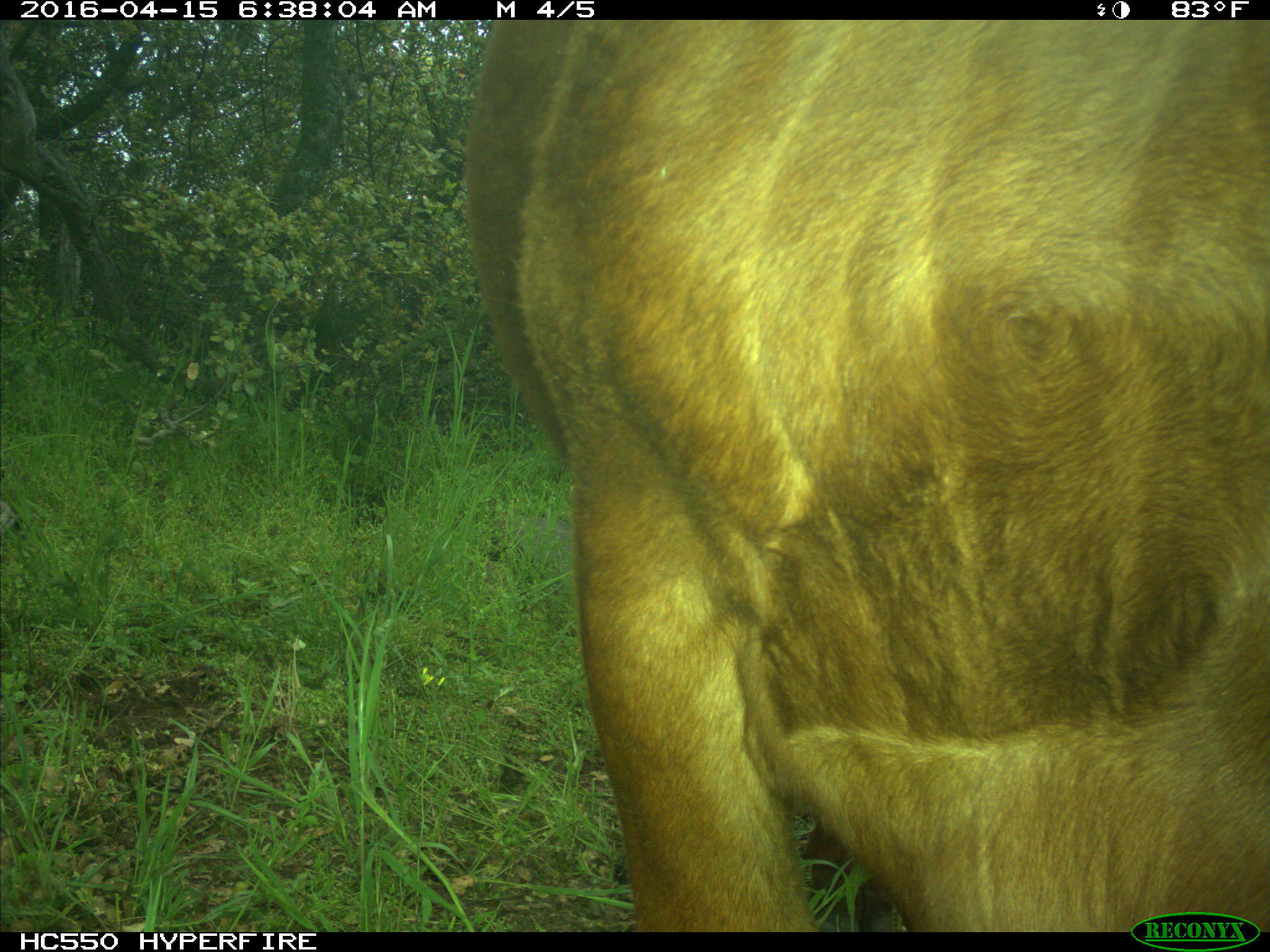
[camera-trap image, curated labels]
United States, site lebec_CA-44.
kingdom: Animalia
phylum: Chordata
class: Mammalia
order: Artiodactyla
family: Bovidae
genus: Bos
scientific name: Bos taurus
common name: domestic cow